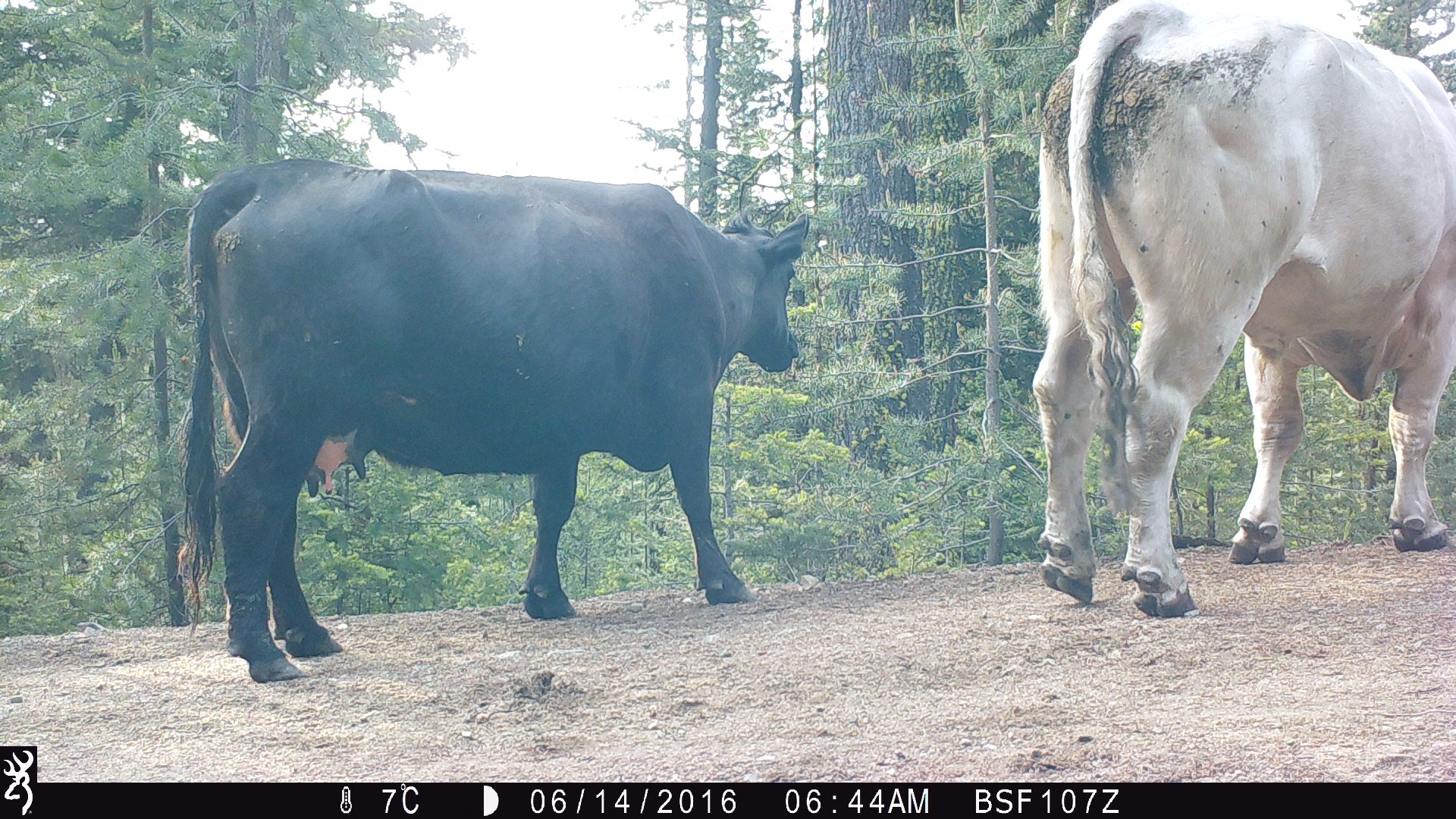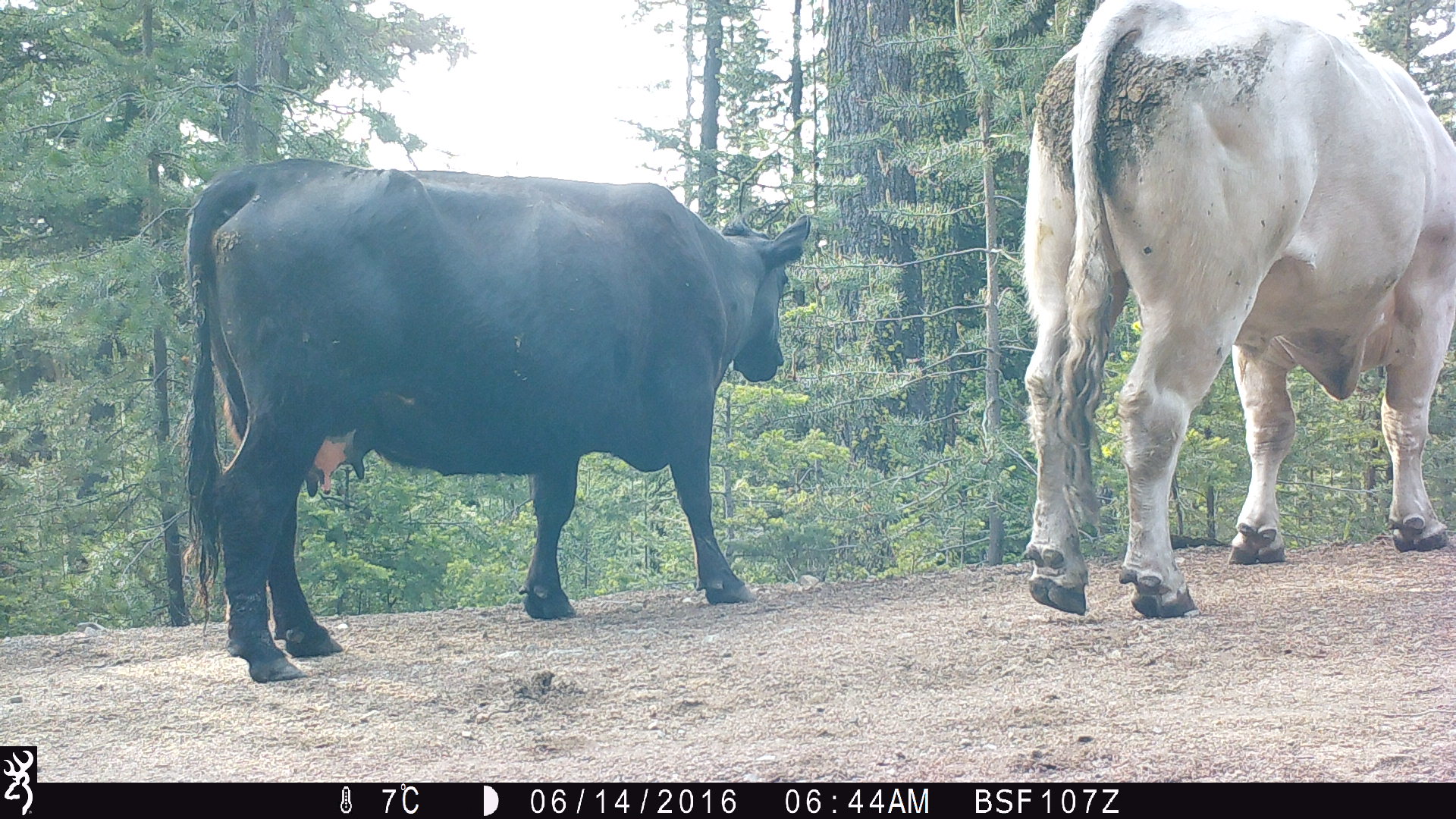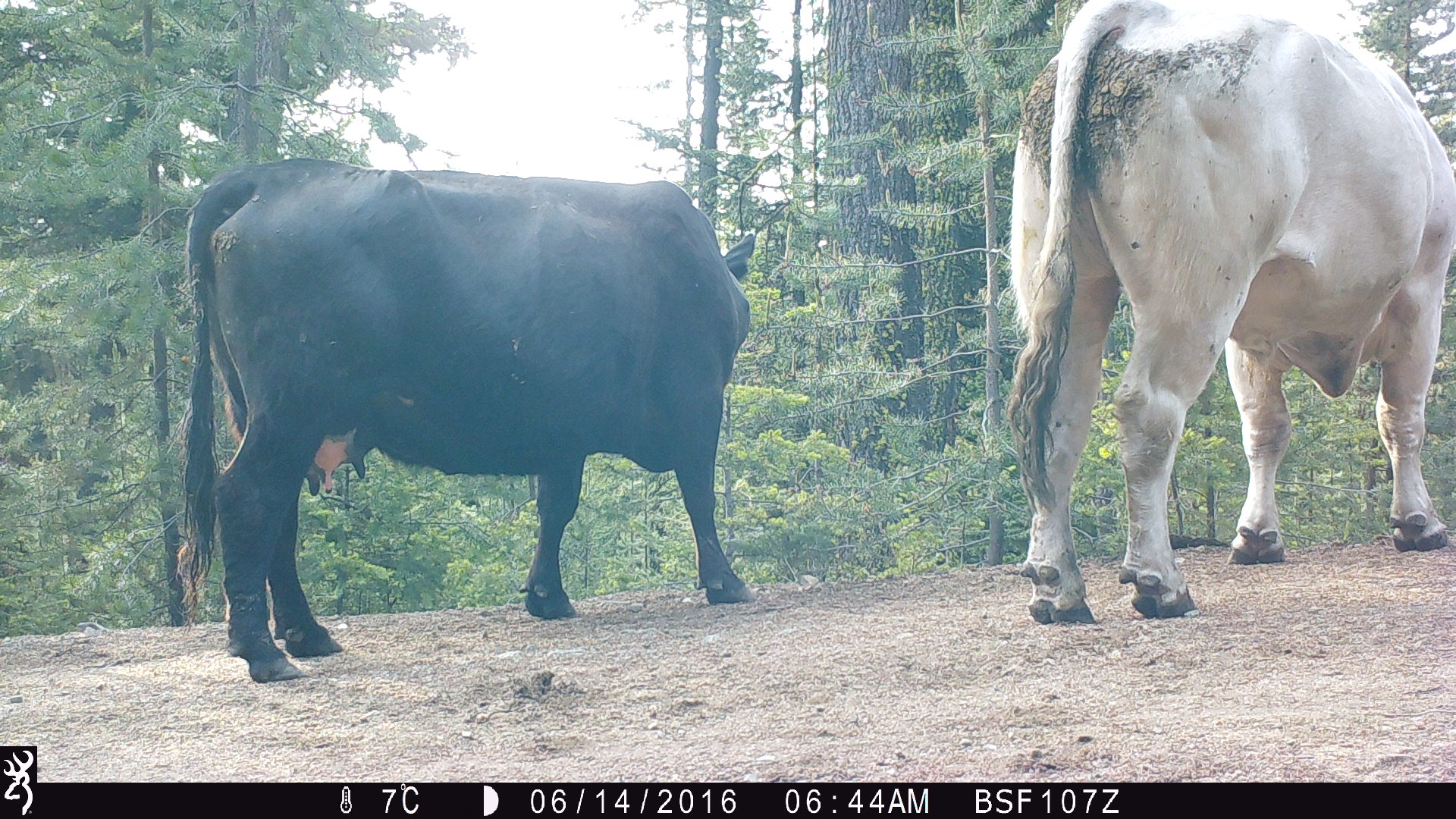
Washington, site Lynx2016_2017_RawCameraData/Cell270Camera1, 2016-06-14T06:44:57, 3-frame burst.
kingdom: Animalia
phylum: Chordata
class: Mammalia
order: Artiodactyla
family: Bovidae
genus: Bos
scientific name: Bos taurus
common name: domestic cattle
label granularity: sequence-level